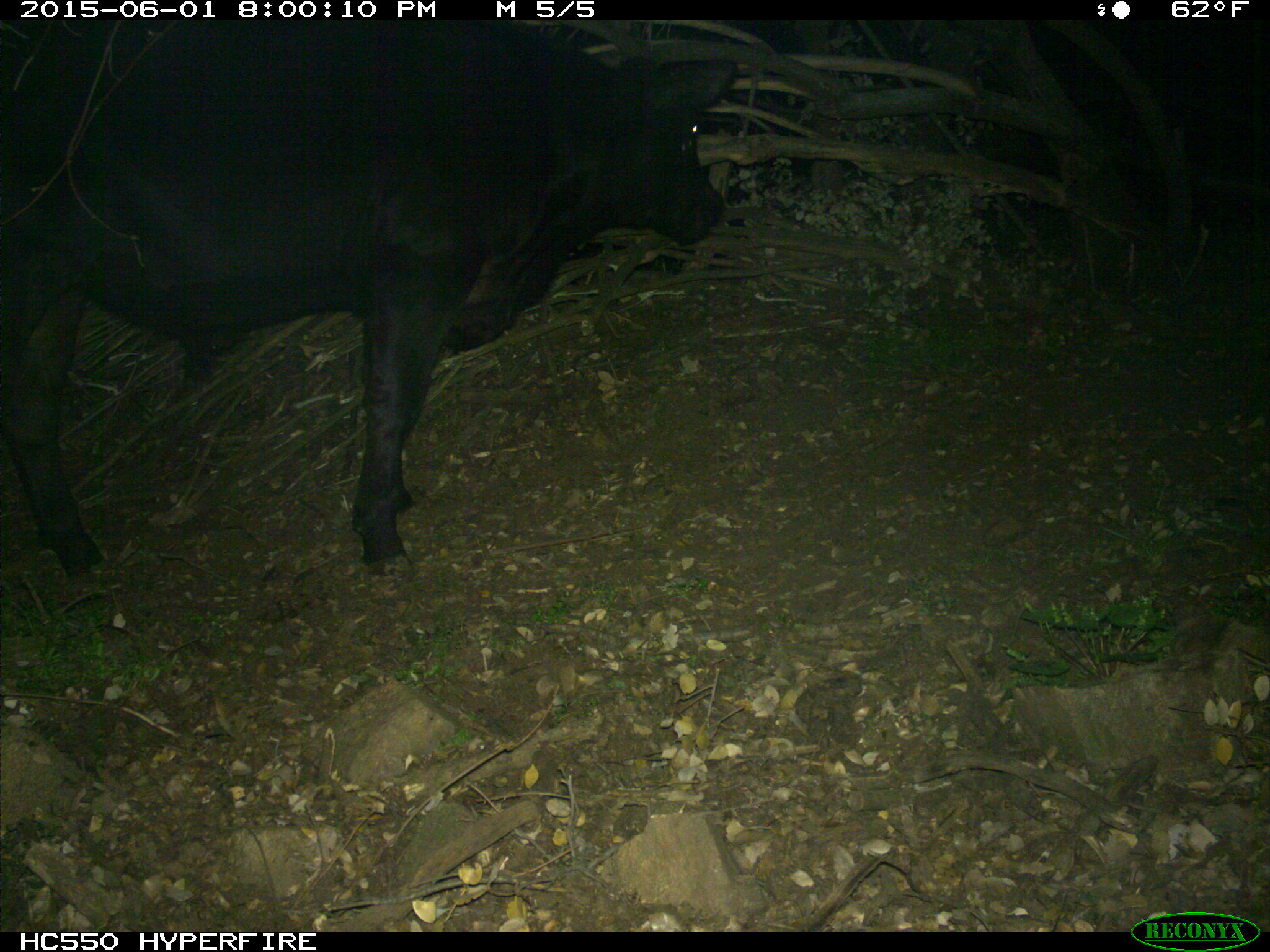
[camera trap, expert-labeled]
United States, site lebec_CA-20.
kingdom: Animalia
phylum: Chordata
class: Mammalia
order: Artiodactyla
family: Bovidae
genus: Bos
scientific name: Bos taurus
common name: domestic cow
Bos taurus (domestic cow).